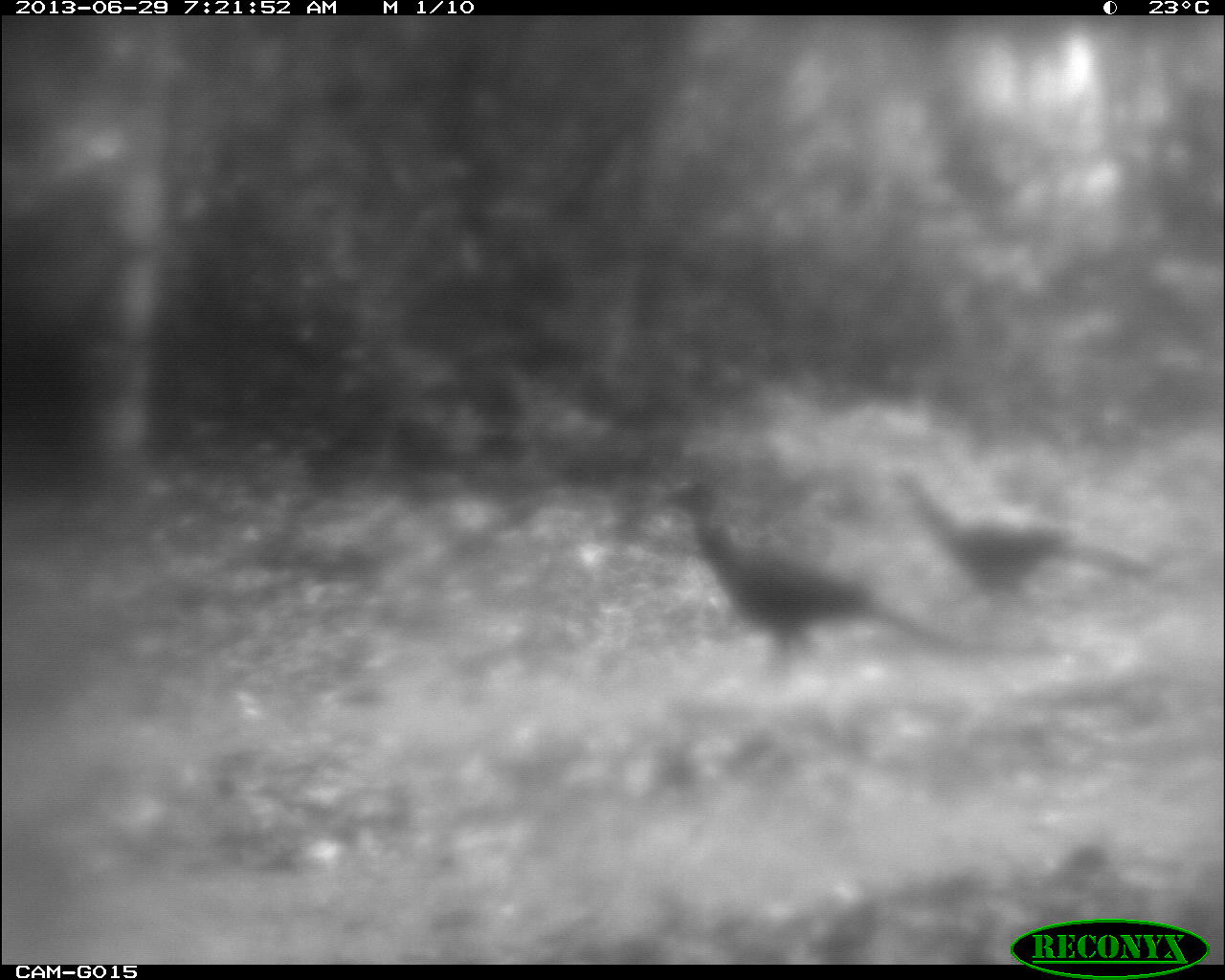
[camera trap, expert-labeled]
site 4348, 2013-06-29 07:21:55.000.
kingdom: Animalia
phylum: Chordata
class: Aves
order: Galliformes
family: Cracidae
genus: Crax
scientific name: Crax rubra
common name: great curassow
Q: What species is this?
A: Crax rubra (great curassow).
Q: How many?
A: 3.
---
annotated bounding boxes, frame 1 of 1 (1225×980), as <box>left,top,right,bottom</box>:
crax rubra: <box>655,475,971,675</box>; <box>890,467,1156,628</box>